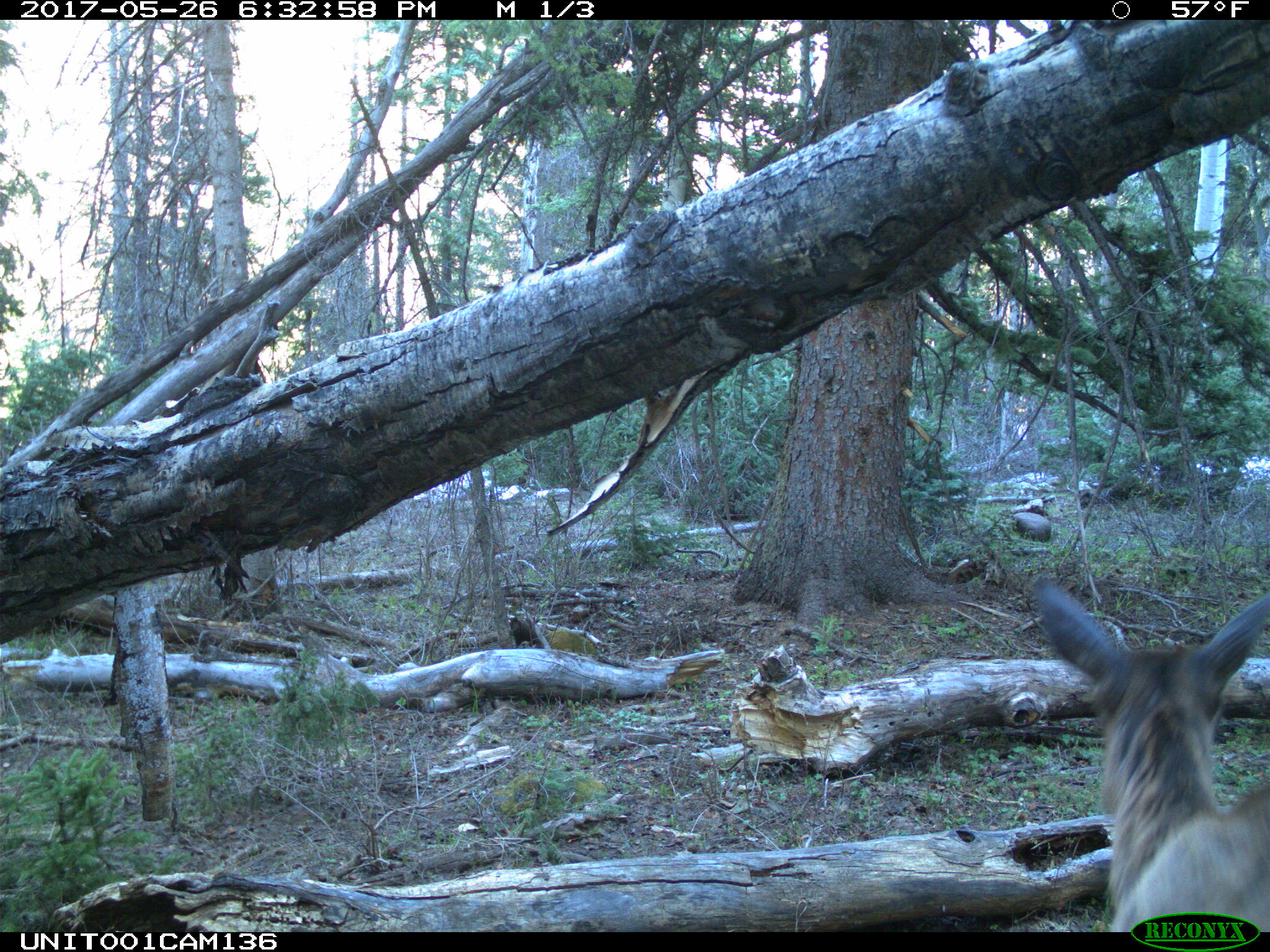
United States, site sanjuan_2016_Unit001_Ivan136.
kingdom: Animalia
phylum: Chordata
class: Mammalia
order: Artiodactyla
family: Cervidae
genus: Cervus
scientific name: Cervus elaphus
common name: red deer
Cervus elaphus (red deer).